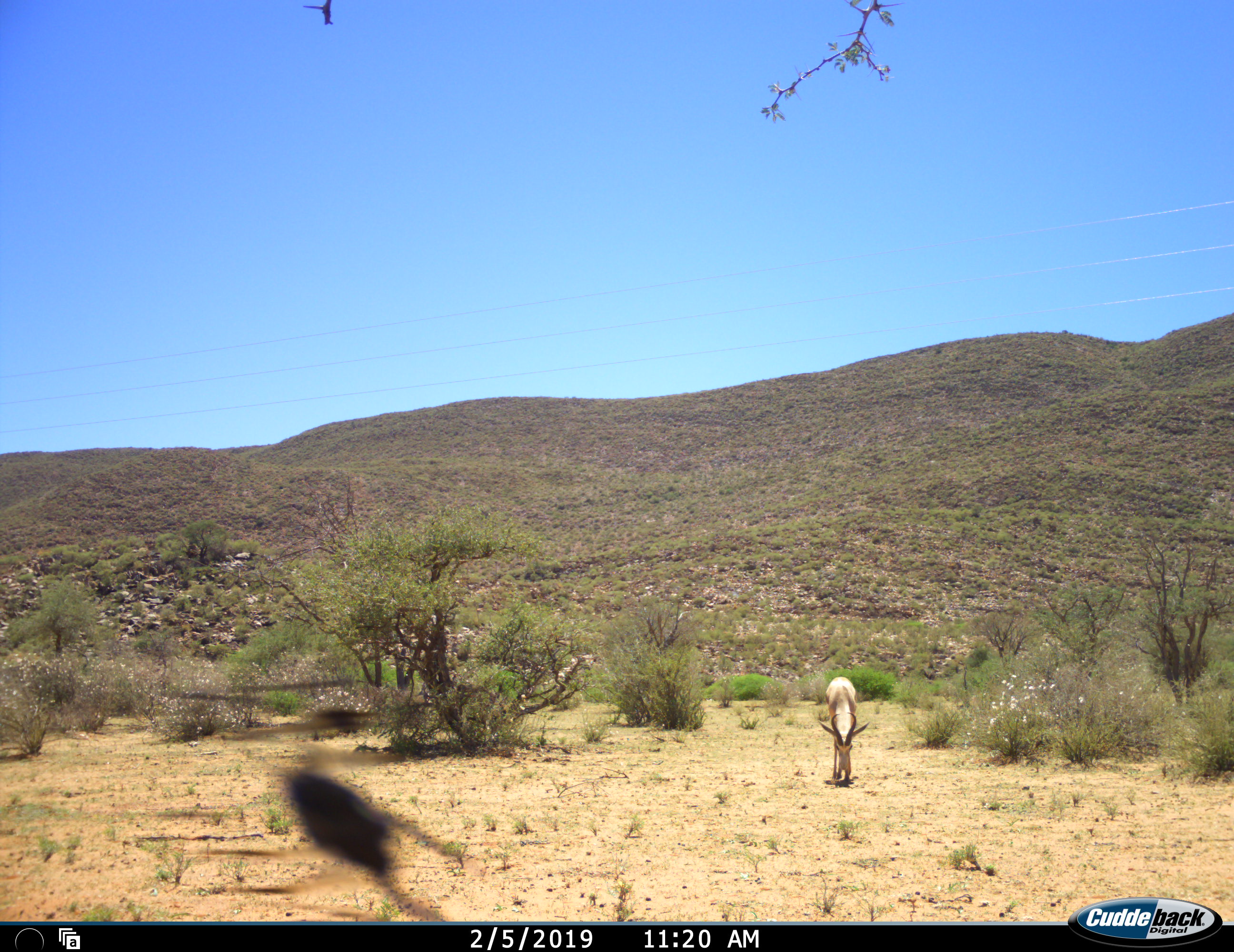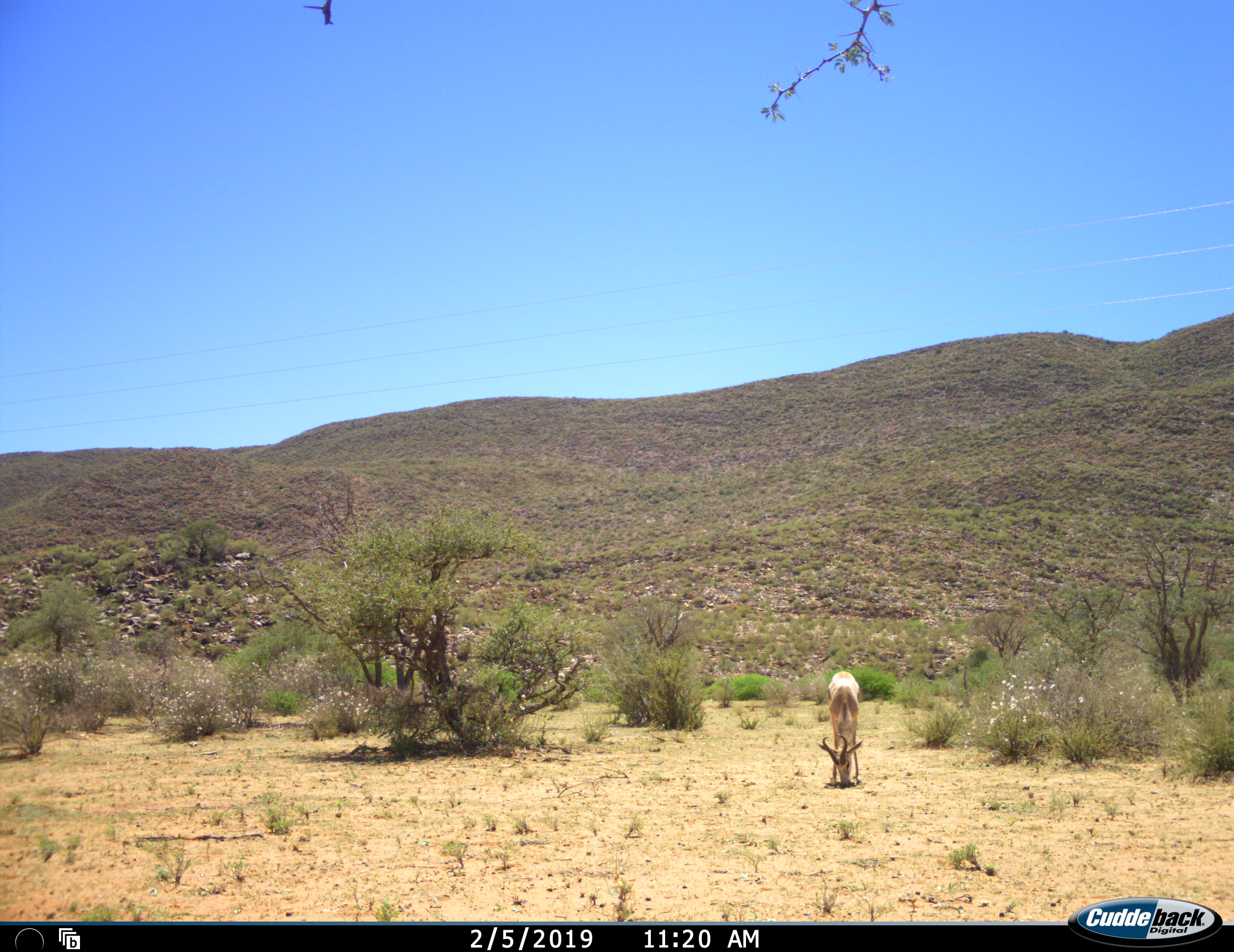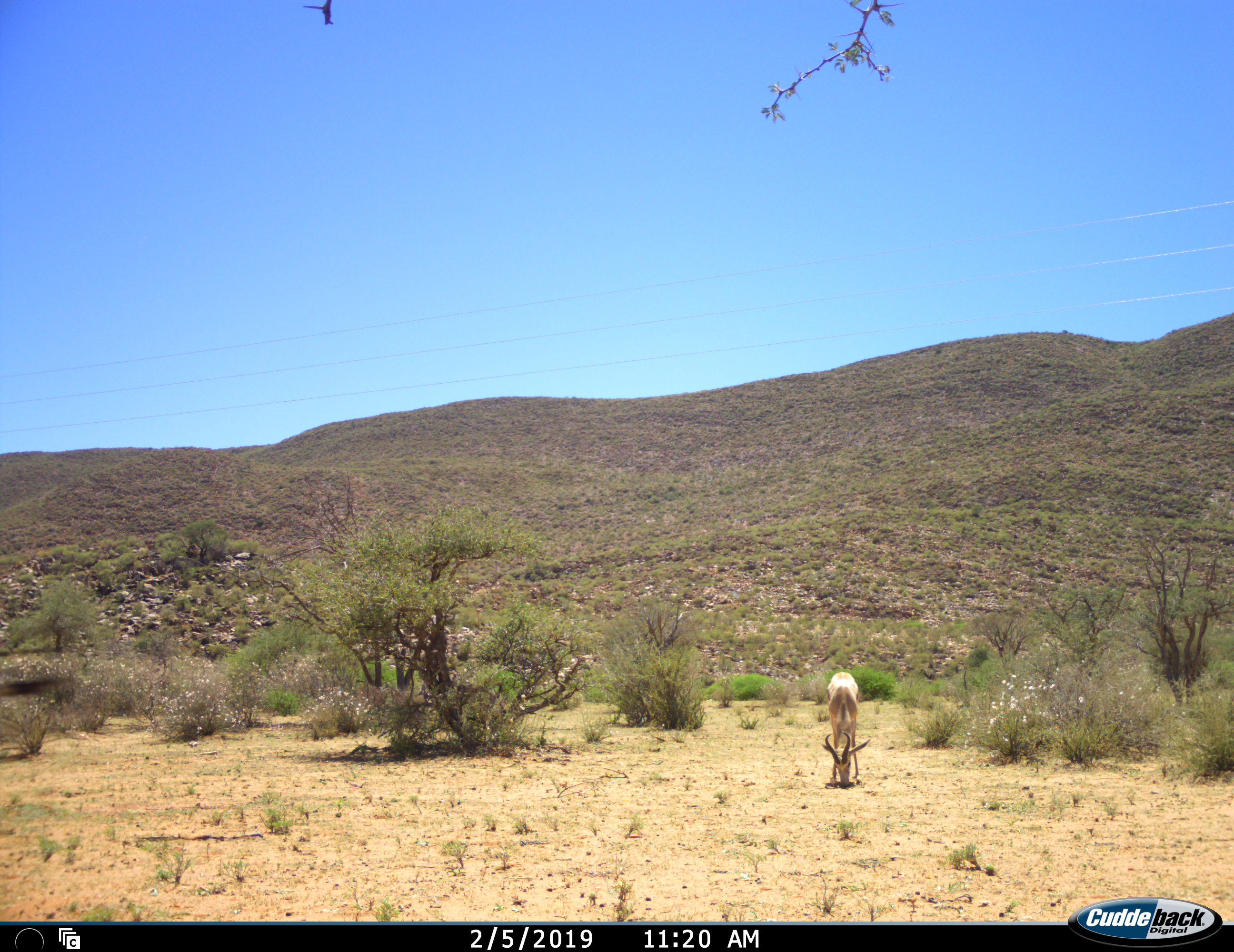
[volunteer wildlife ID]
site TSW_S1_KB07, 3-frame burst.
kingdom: Animalia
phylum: Chordata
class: Mammalia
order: Artiodactyla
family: Bovidae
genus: Antidorcas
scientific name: Antidorcas marsupialis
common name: springbok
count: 1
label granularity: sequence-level